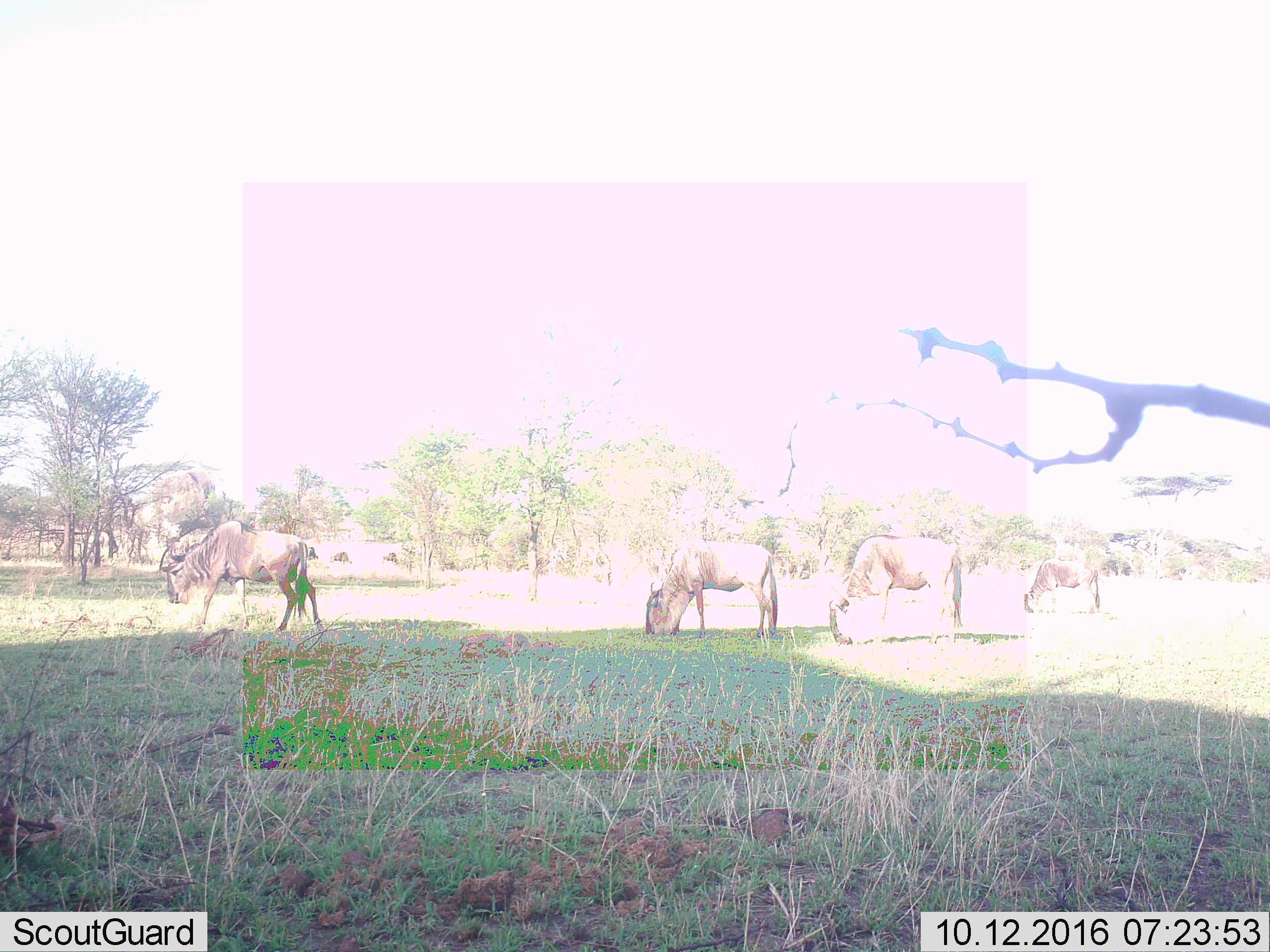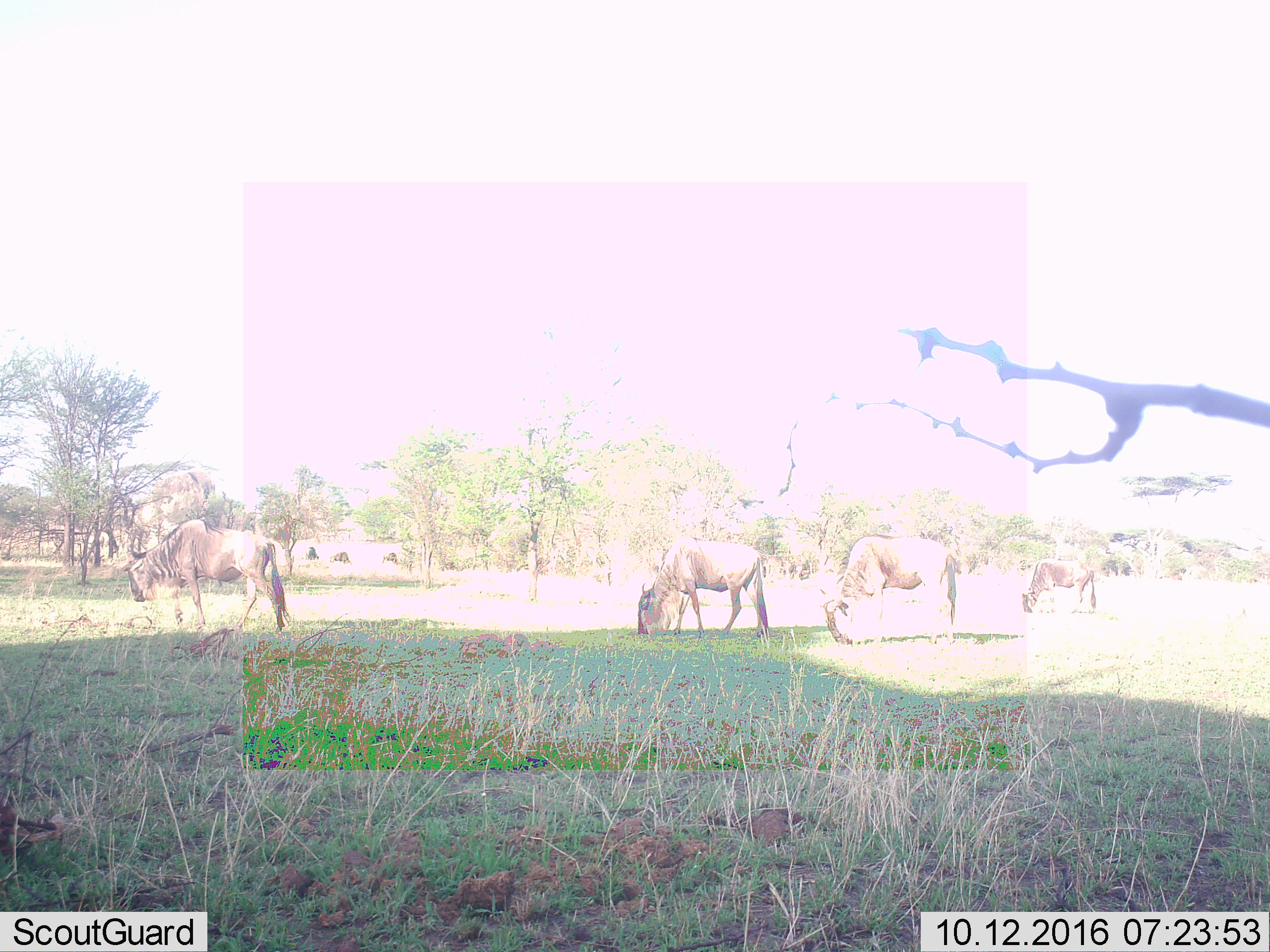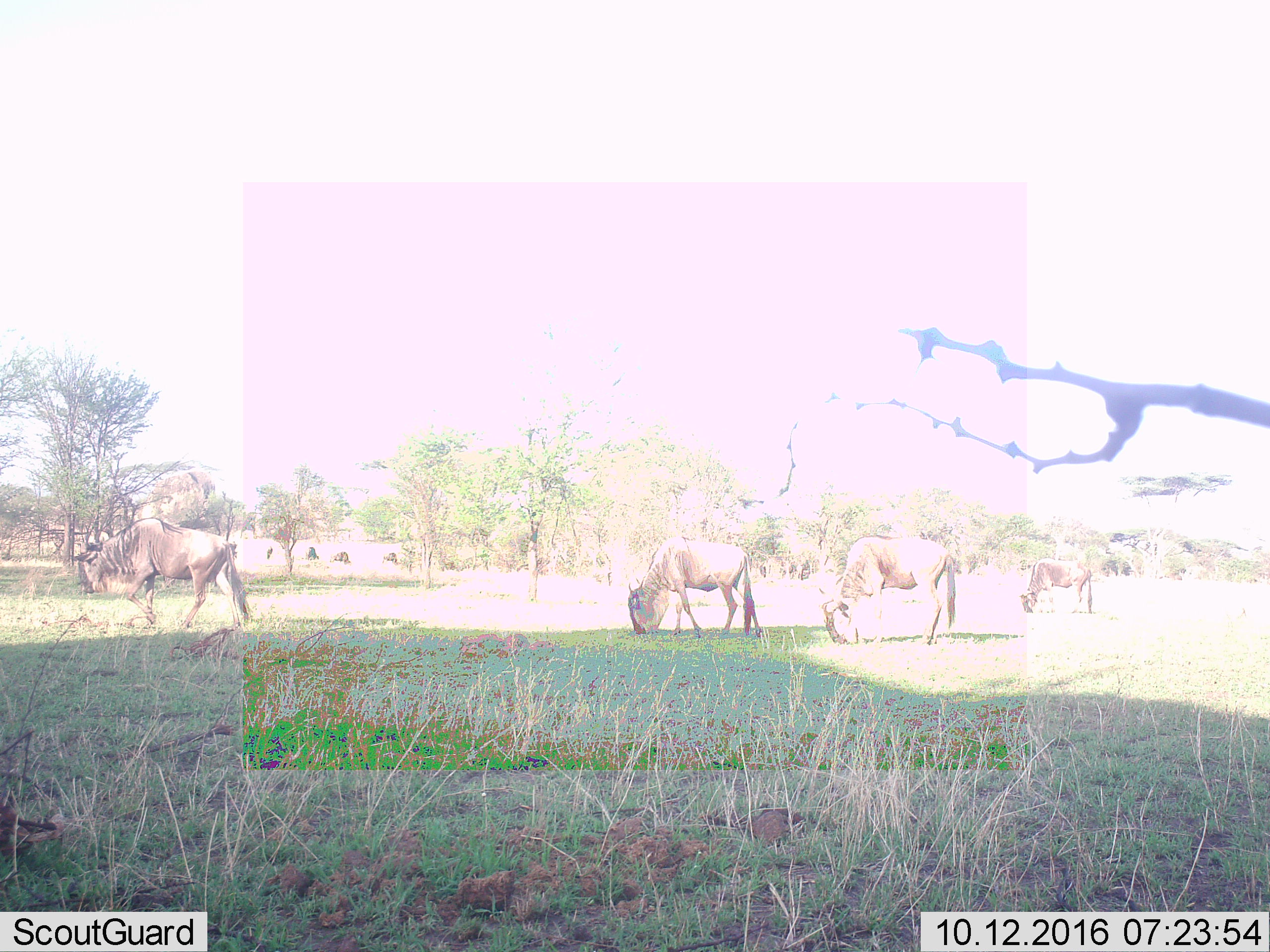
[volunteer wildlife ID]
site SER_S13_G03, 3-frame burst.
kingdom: Animalia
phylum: Chordata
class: Mammalia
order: Artiodactyla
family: Bovidae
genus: Connochaetes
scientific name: Connochaetes taurinus taurinus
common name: blue wildebeest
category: wildebeestblue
Wildebeestblue (blue wildebeest) (Connochaetes taurinus taurinus), count 4. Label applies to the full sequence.